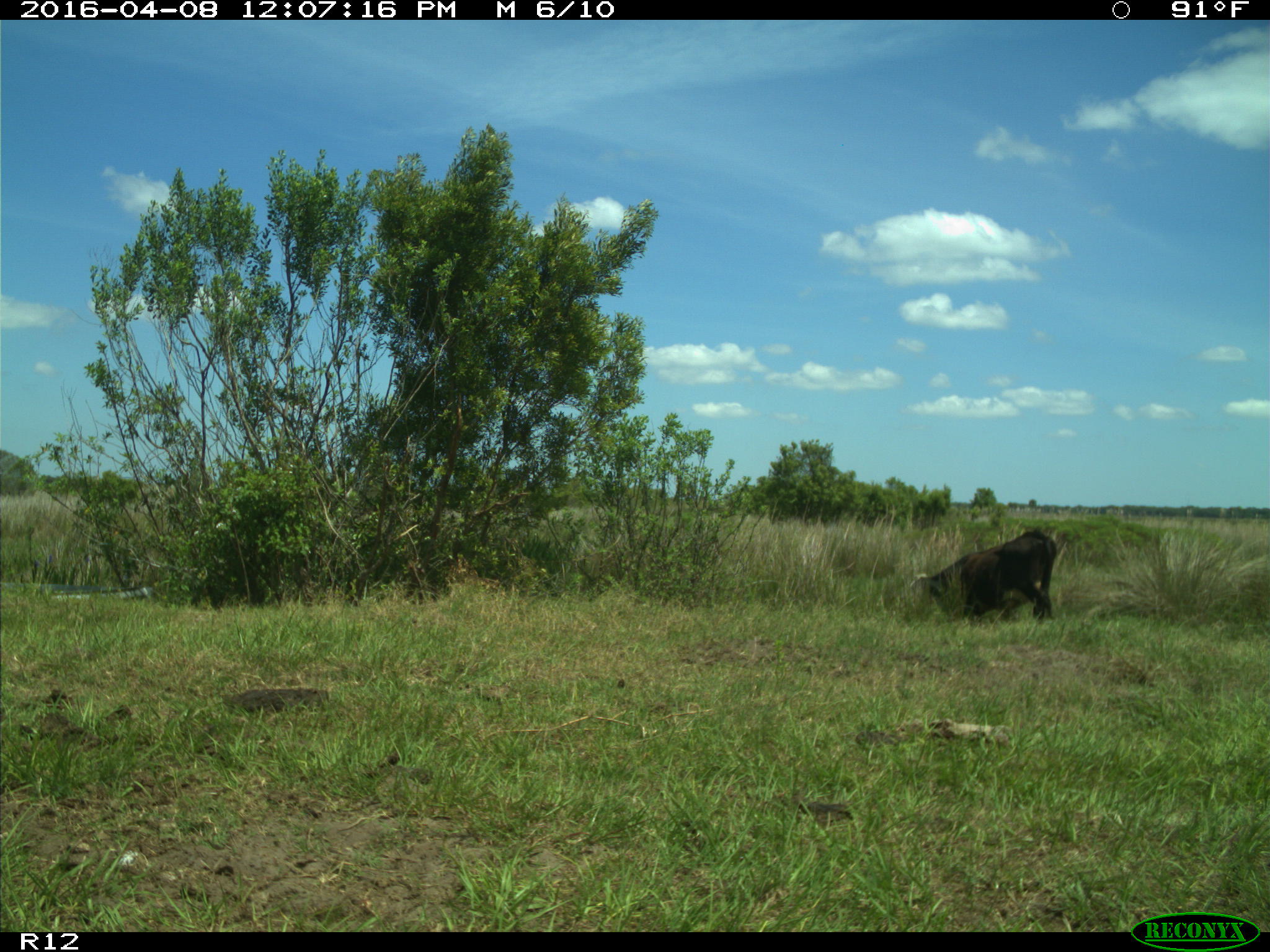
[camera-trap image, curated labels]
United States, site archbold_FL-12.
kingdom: Animalia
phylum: Chordata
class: Mammalia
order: Artiodactyla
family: Bovidae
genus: Bos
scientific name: Bos taurus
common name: domestic cow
Bos taurus (domestic cow).